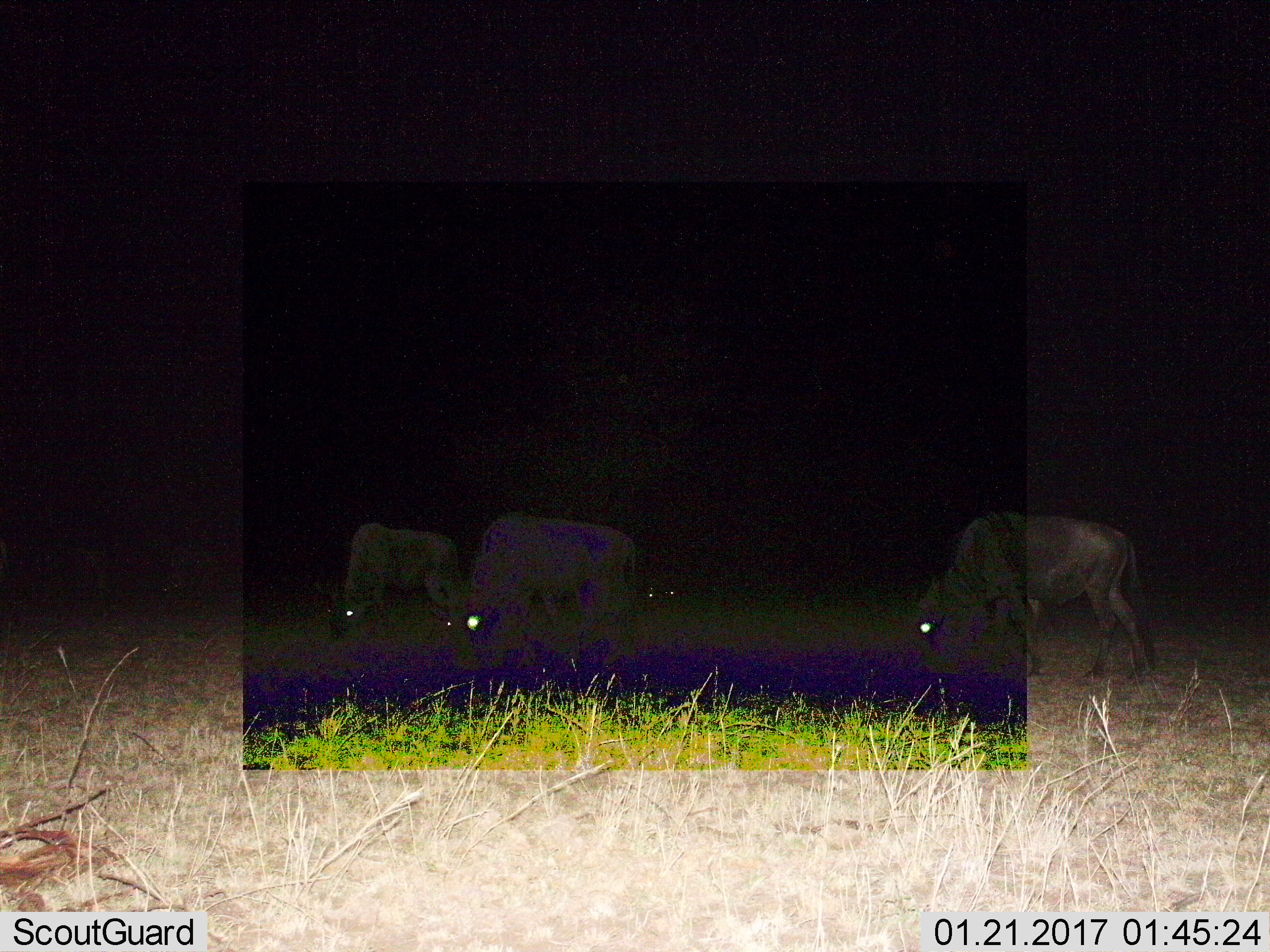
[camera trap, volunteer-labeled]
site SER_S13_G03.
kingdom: Animalia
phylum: Chordata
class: Mammalia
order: Artiodactyla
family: Bovidae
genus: Connochaetes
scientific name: Connochaetes taurinus taurinus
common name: blue wildebeest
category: wildebeestblue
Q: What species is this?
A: Wildebeestblue (blue wildebeest) (Connochaetes taurinus taurinus).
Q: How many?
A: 4.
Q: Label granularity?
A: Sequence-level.